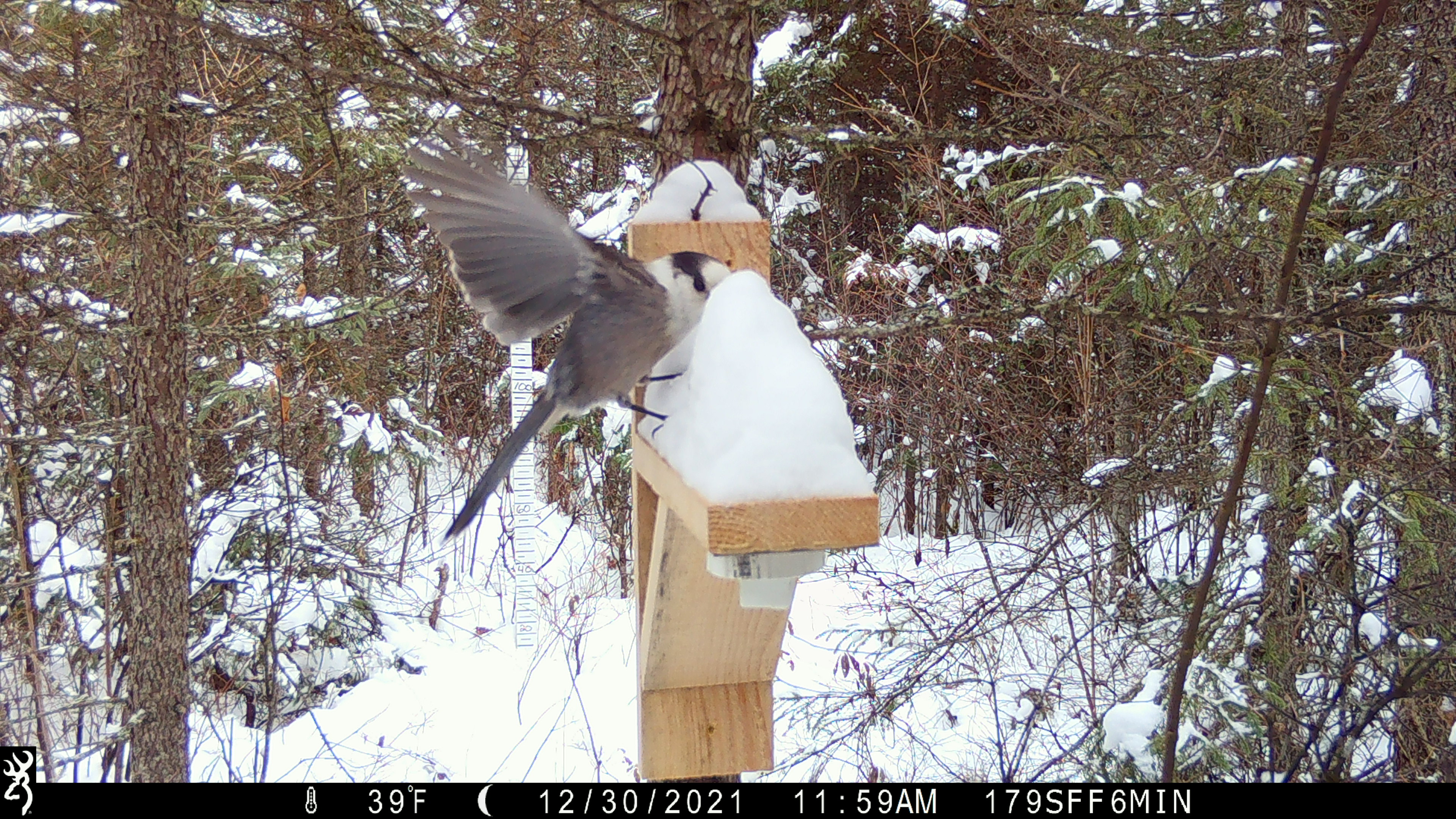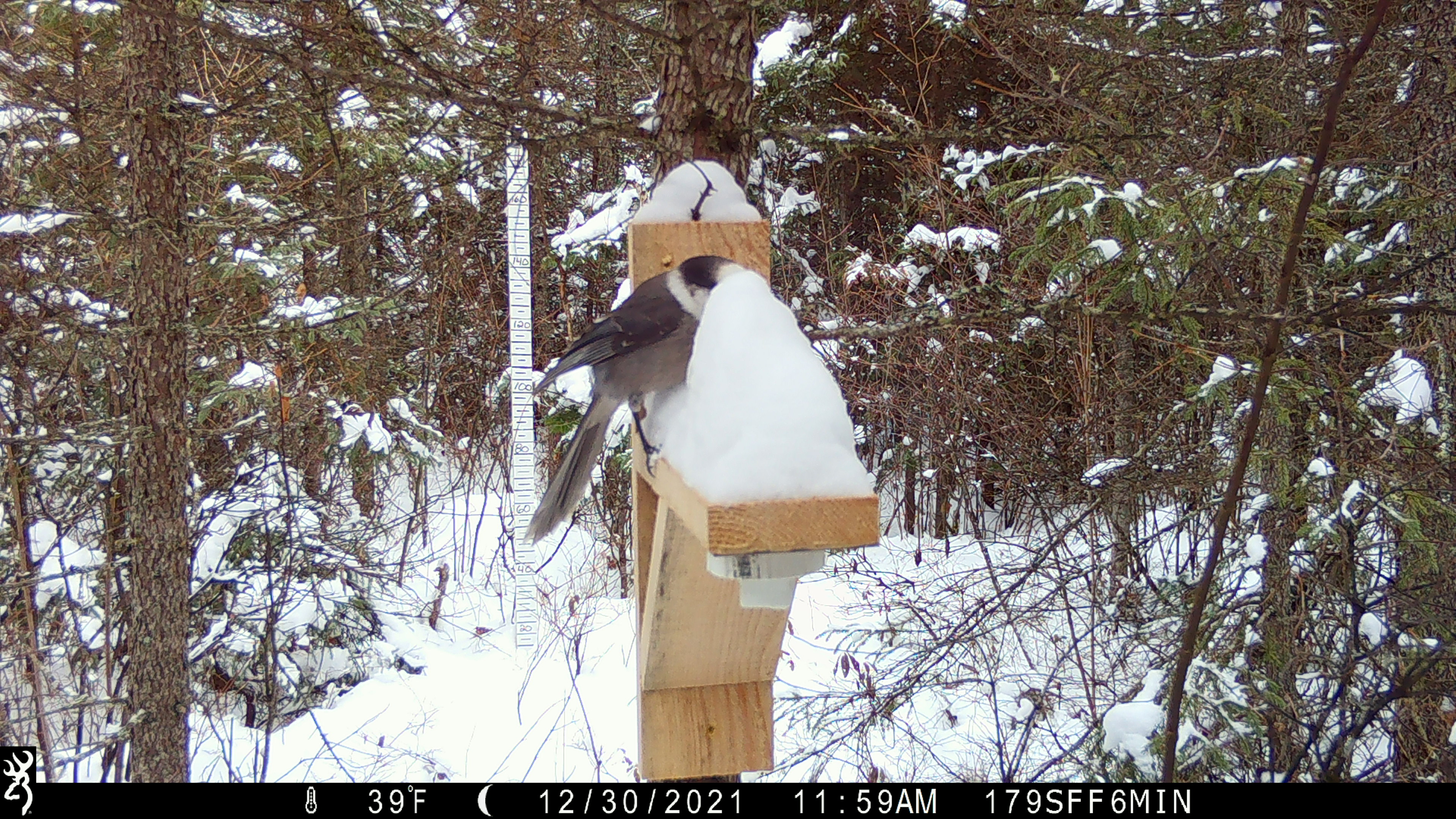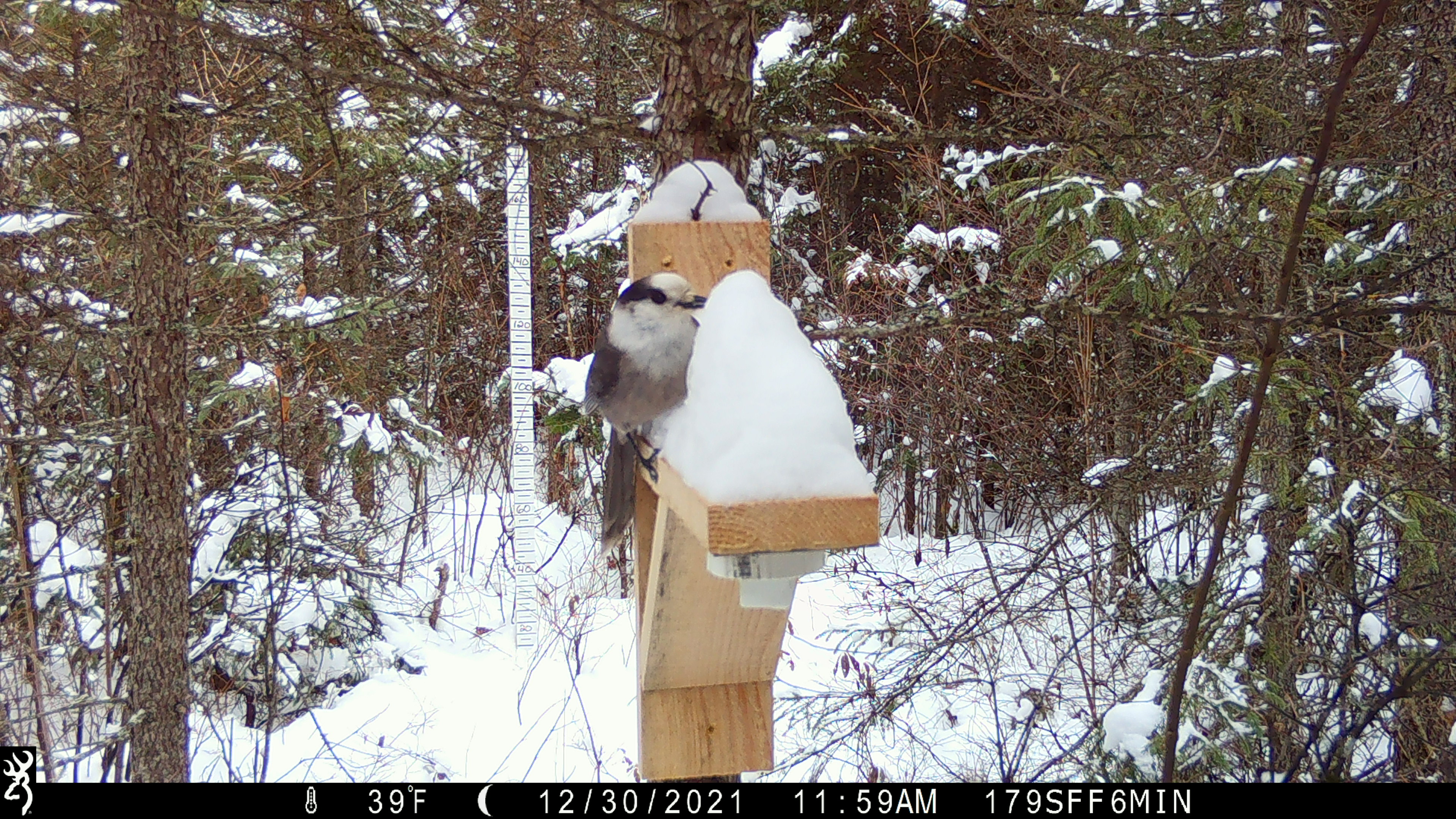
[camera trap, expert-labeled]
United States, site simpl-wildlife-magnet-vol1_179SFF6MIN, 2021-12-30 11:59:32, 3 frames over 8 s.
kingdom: Animalia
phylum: Chordata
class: Aves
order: Passeriformes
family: Corvidae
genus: Perisoreus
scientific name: Perisoreus canadensis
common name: canada jay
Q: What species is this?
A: Canada jay (Perisoreus canadensis).